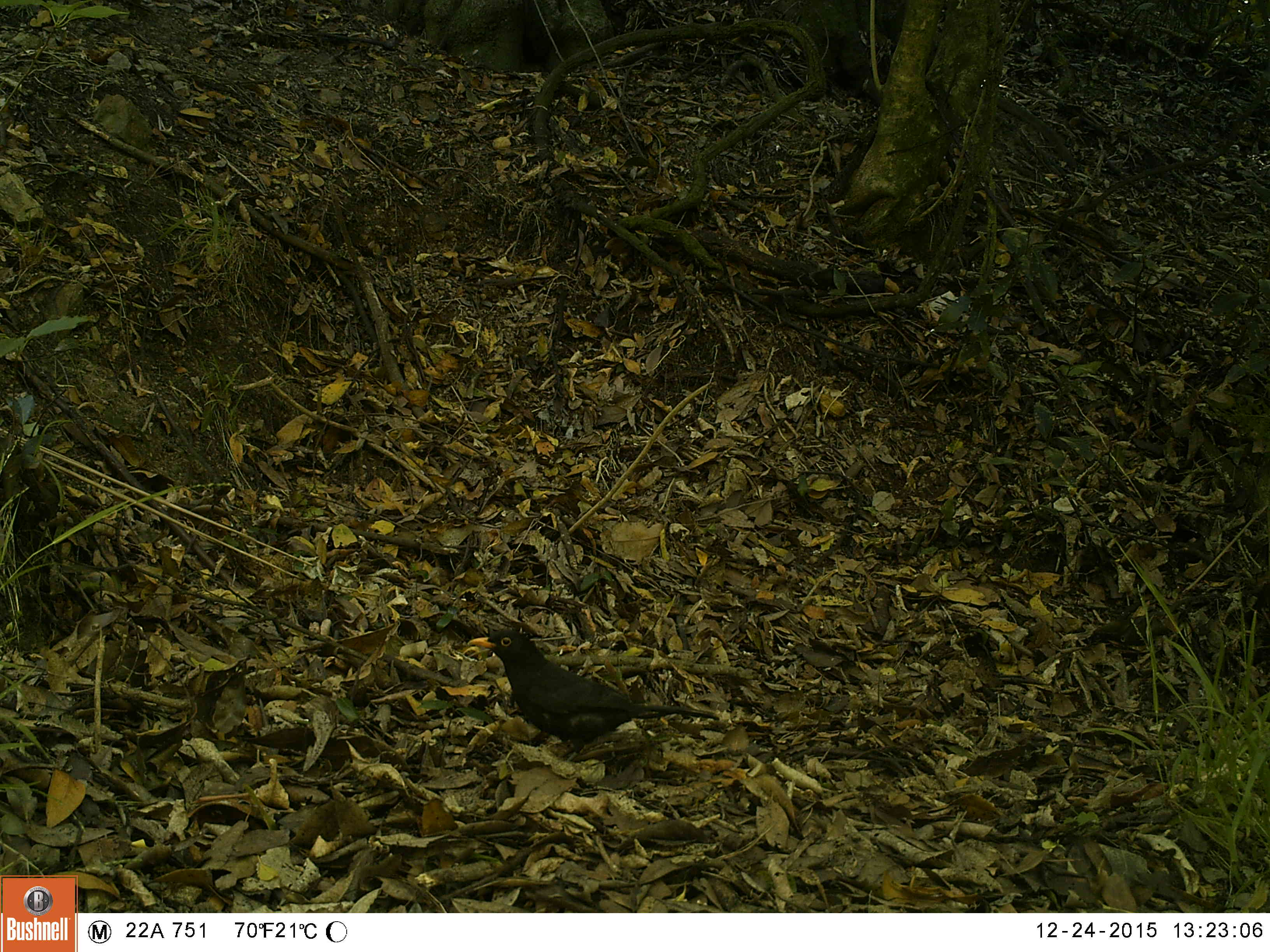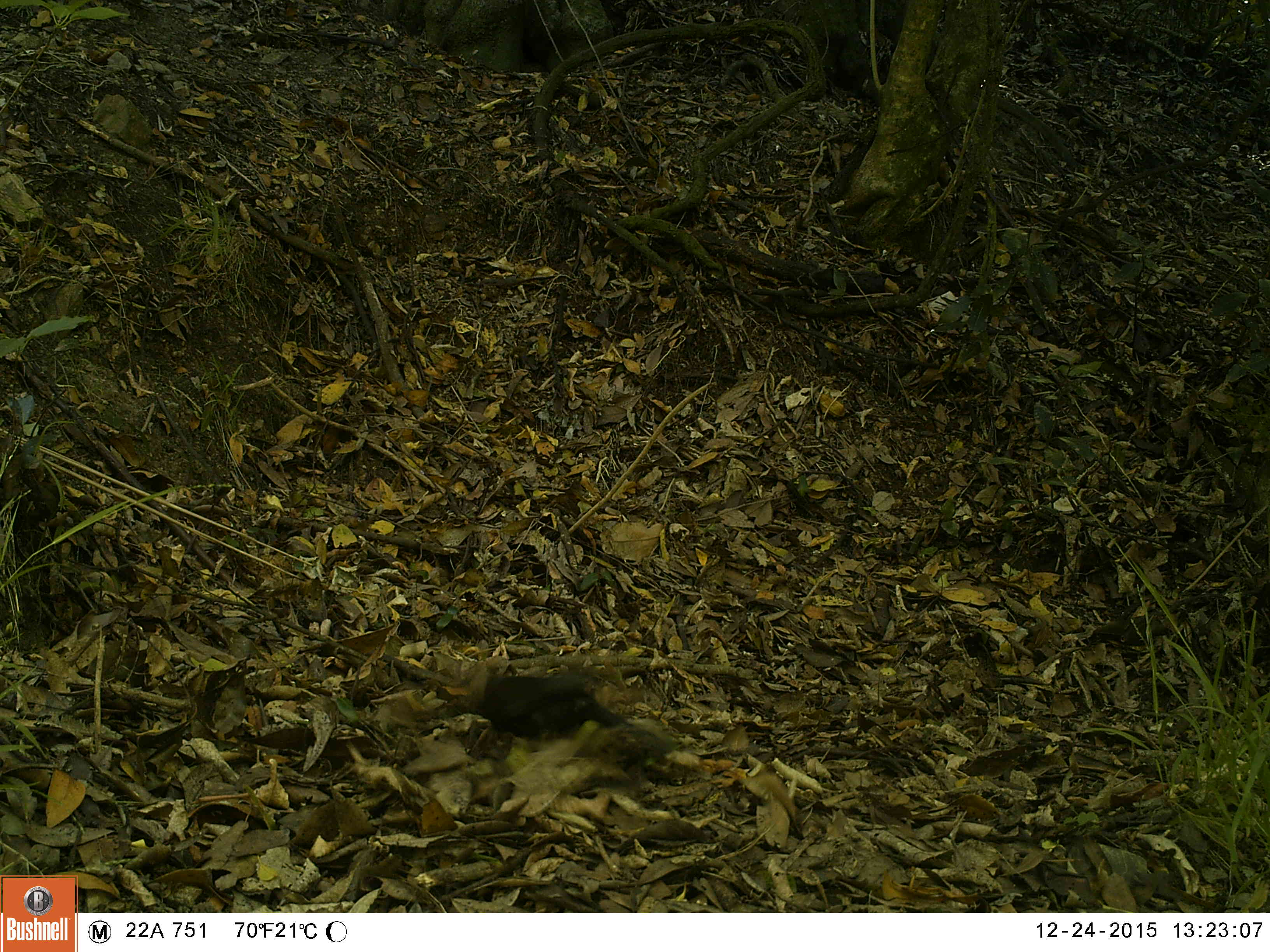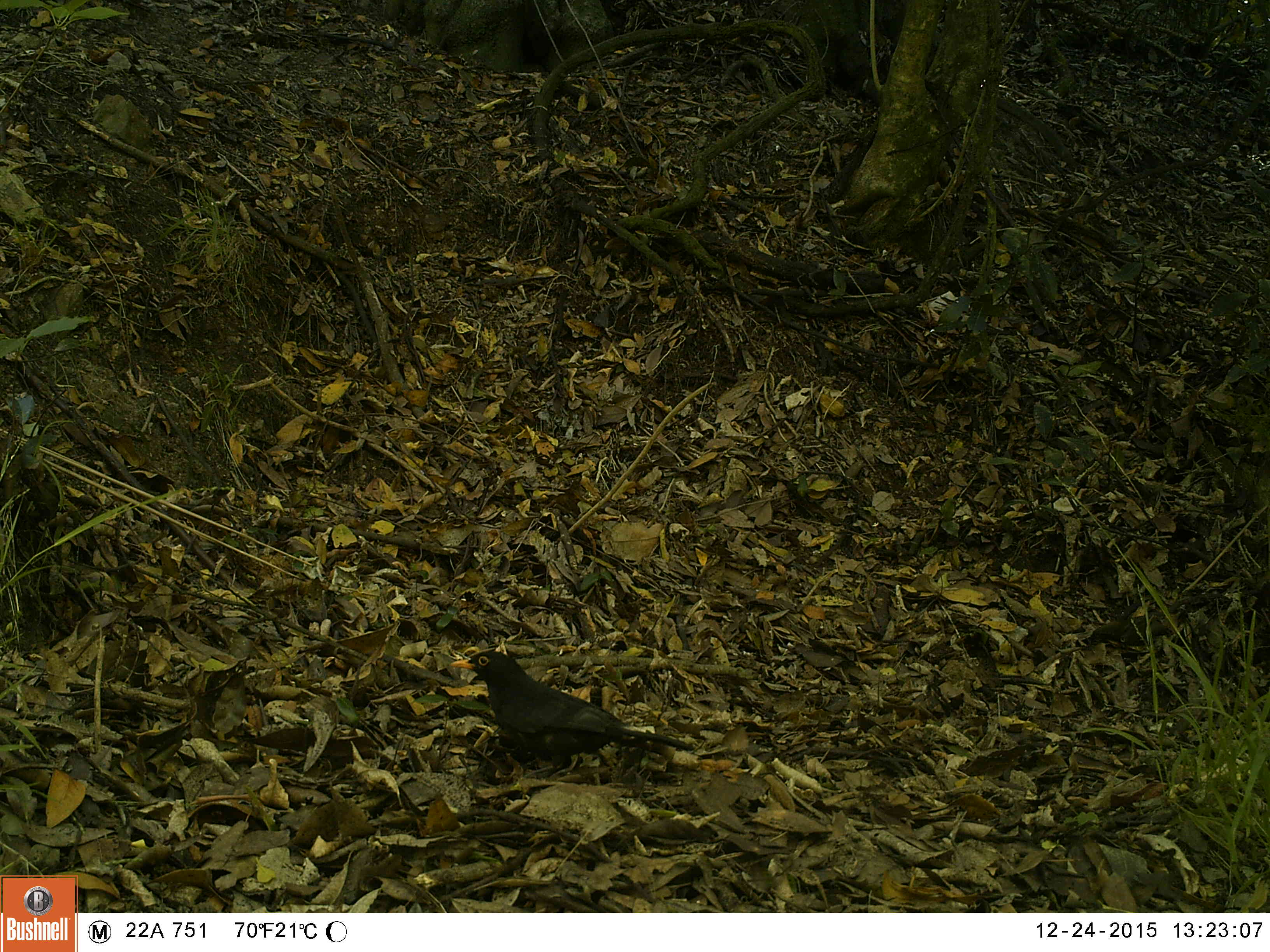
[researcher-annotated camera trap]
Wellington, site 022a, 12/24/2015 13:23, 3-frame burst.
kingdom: Animalia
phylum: Chordata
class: Aves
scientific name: Aves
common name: bird